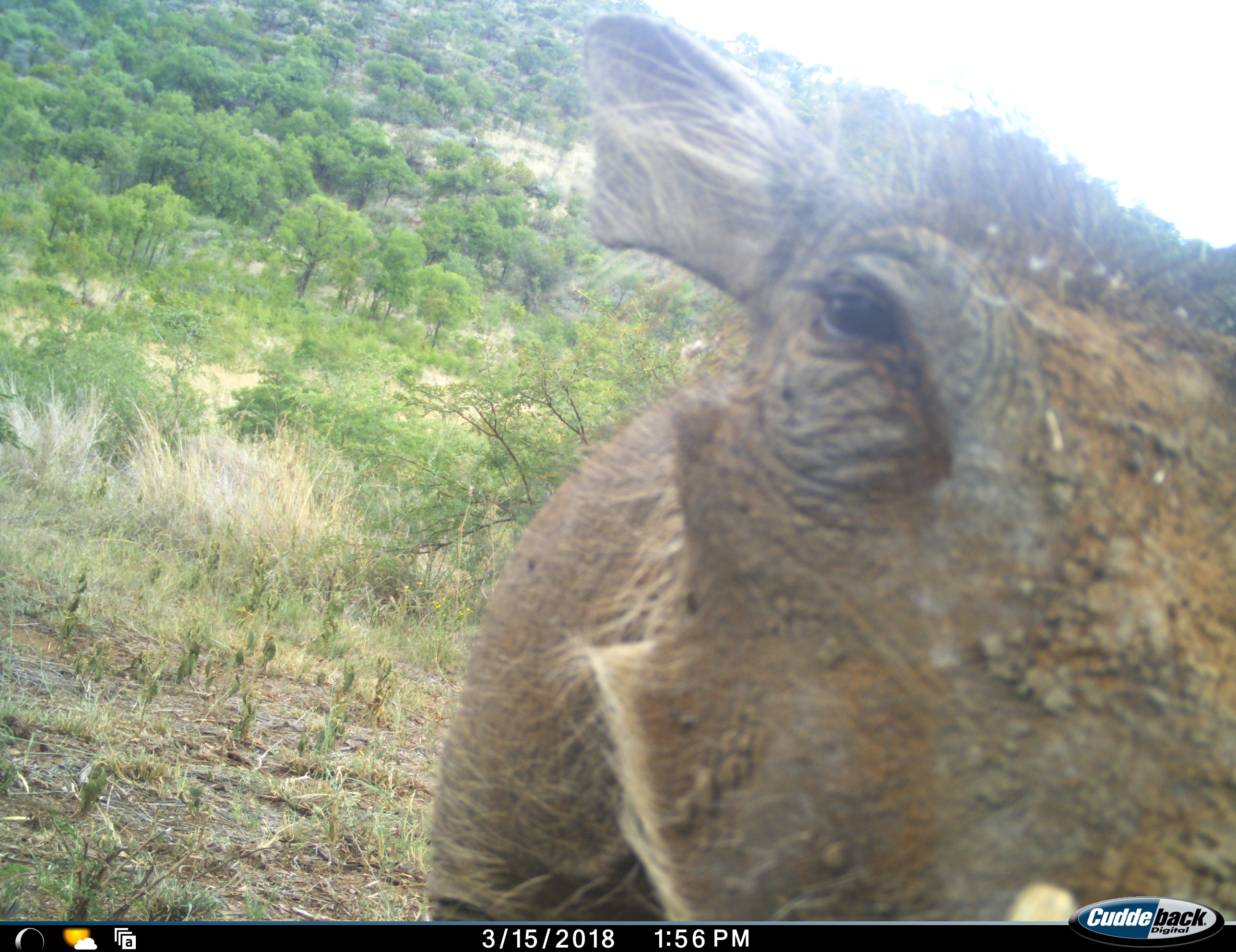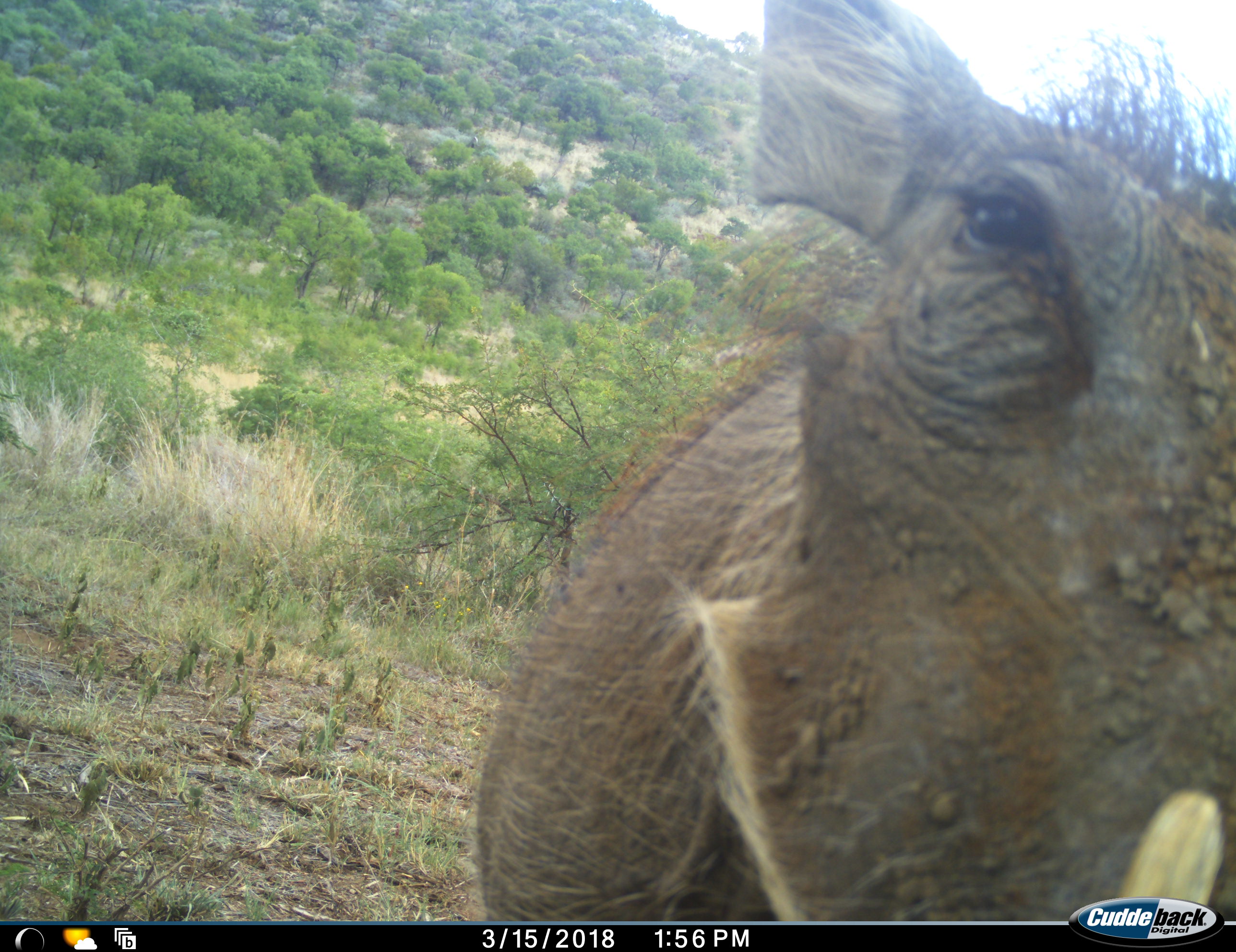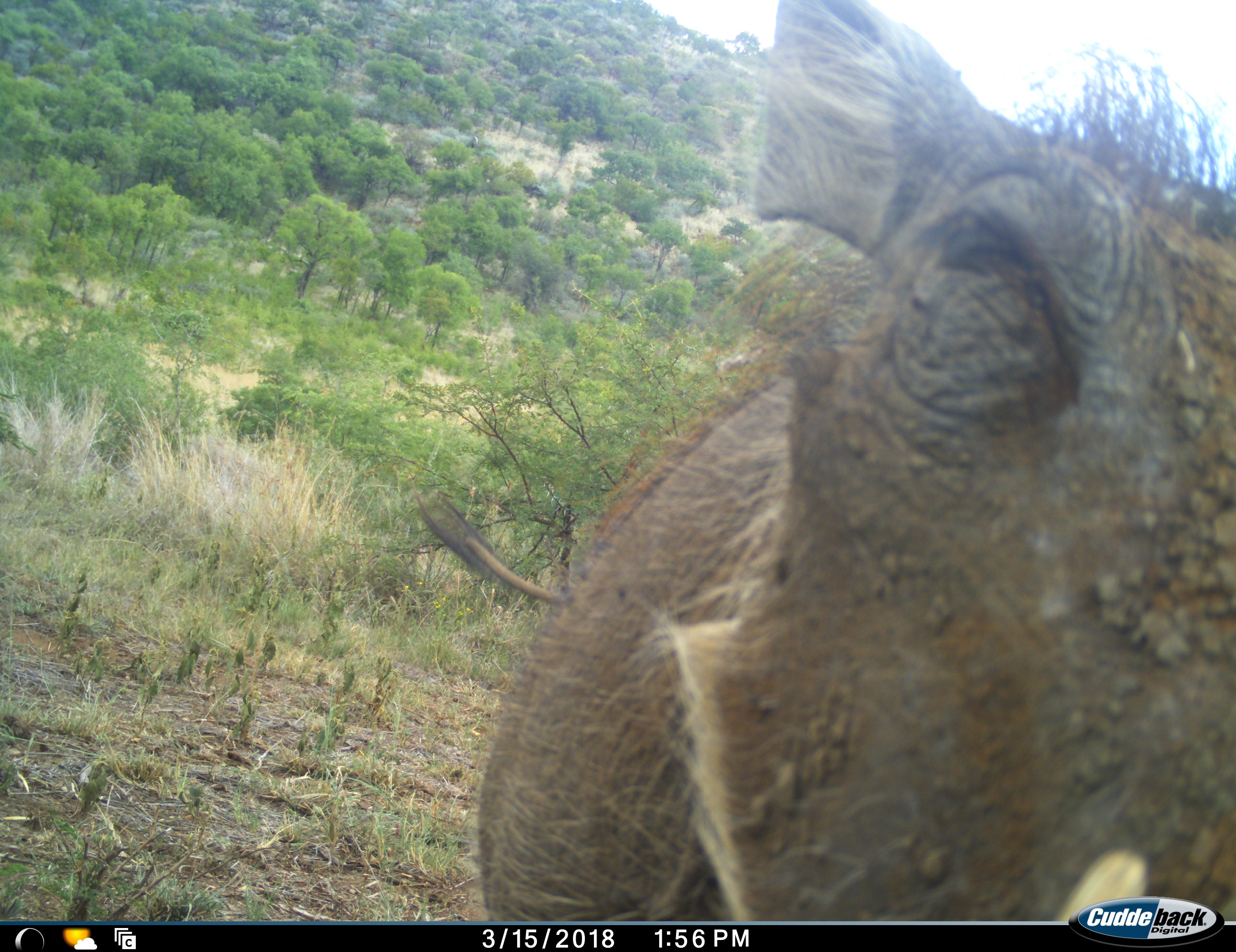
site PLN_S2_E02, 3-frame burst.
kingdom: Animalia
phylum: Chordata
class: Mammalia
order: Artiodactyla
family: Suidae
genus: Phacochoerus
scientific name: Phacochoerus africanus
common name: warthog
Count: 1.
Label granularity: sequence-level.